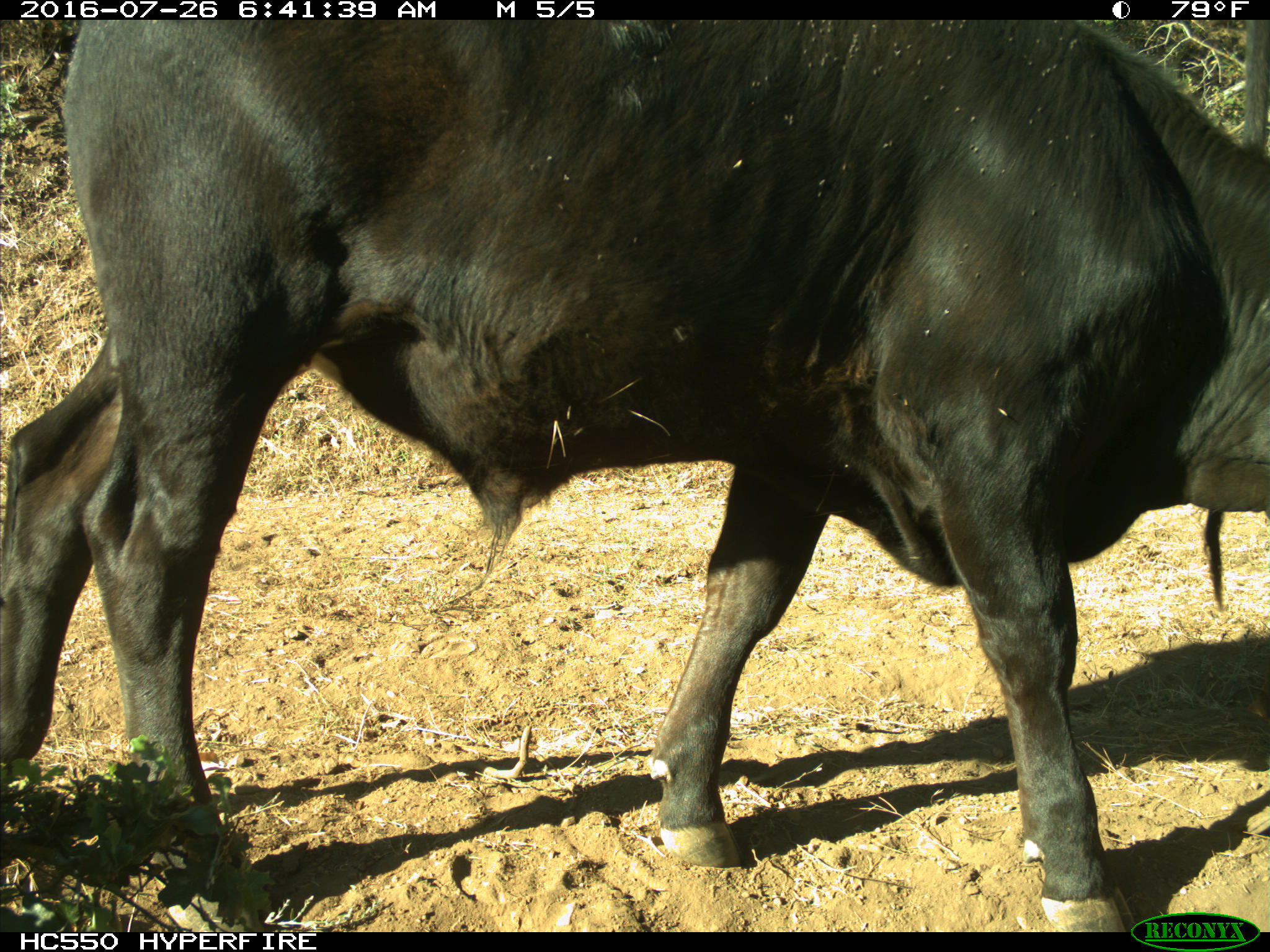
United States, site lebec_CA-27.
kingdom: Animalia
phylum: Chordata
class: Mammalia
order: Artiodactyla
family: Bovidae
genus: Bos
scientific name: Bos taurus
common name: domestic cow